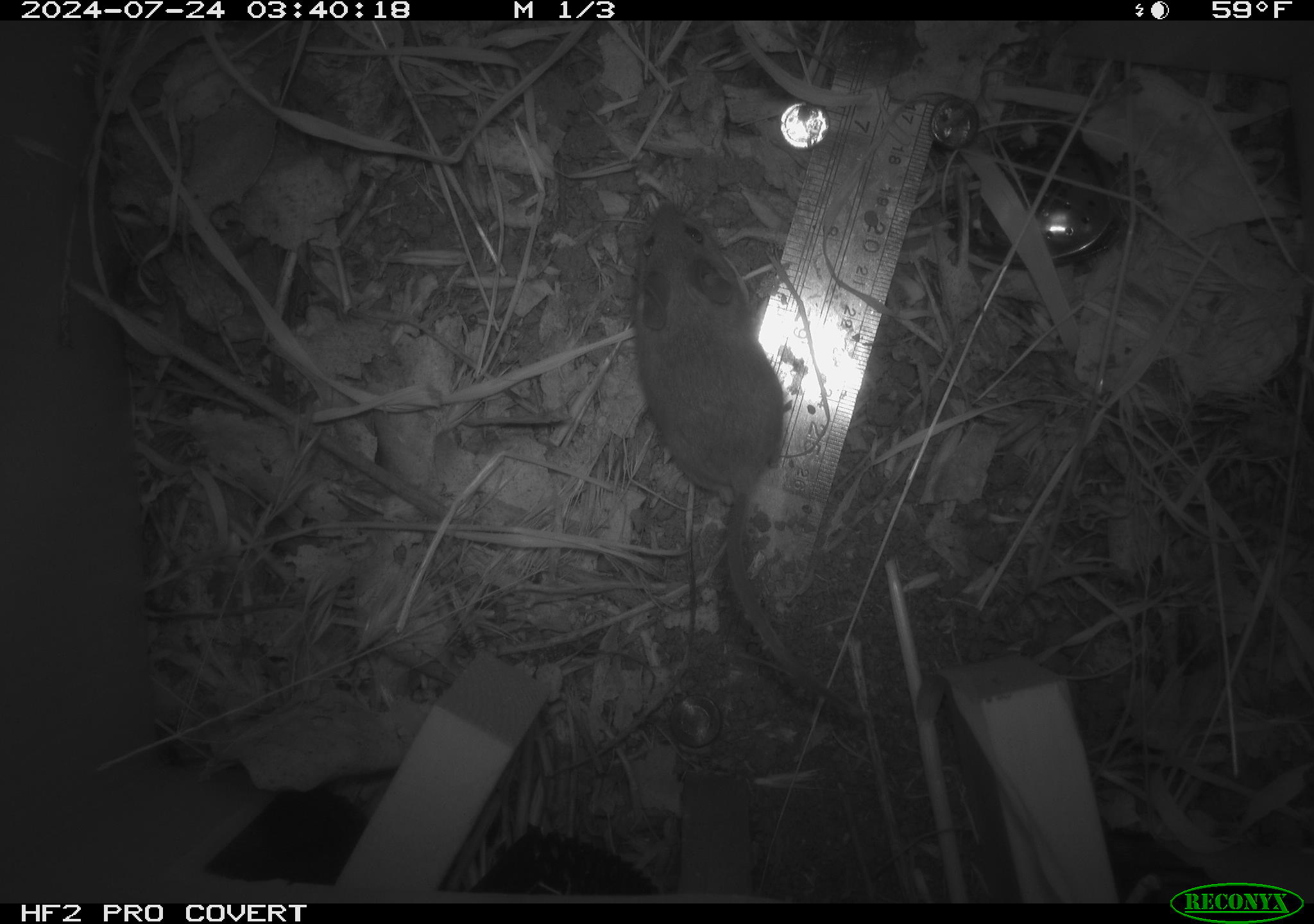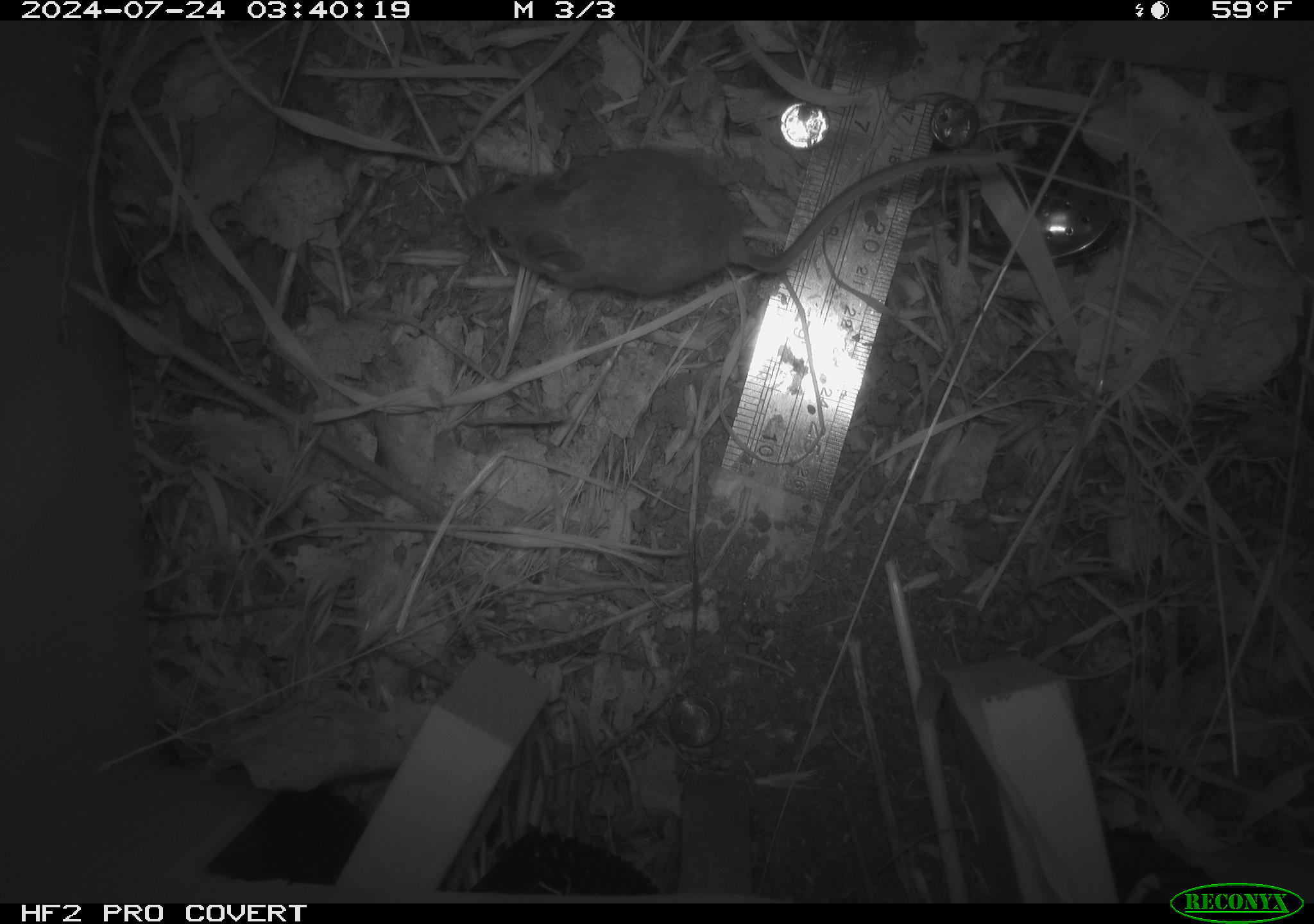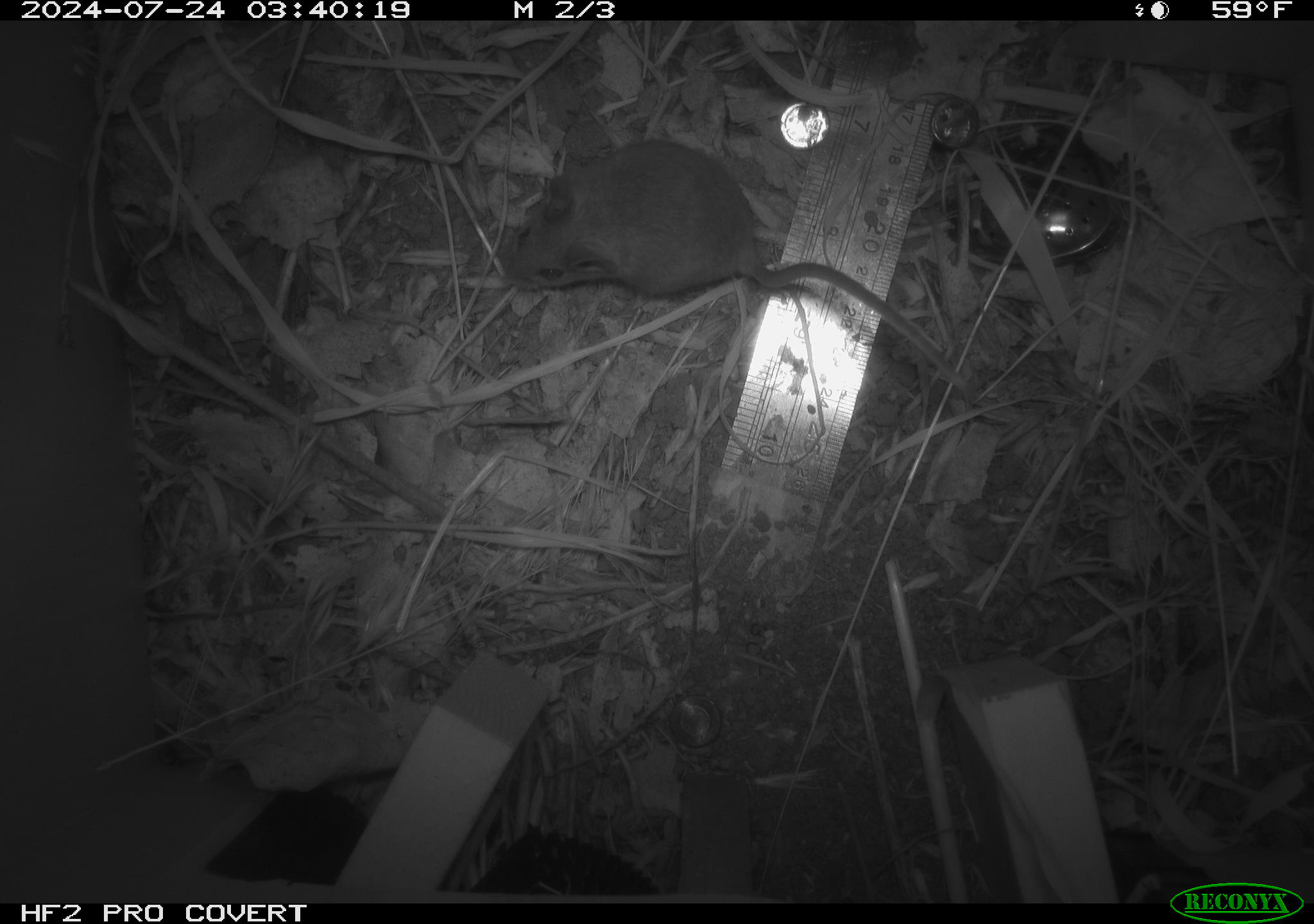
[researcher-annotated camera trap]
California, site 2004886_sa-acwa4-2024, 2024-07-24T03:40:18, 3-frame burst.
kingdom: Animalia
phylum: Chordata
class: Mammalia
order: Rodentia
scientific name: Rodentia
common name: mouse species